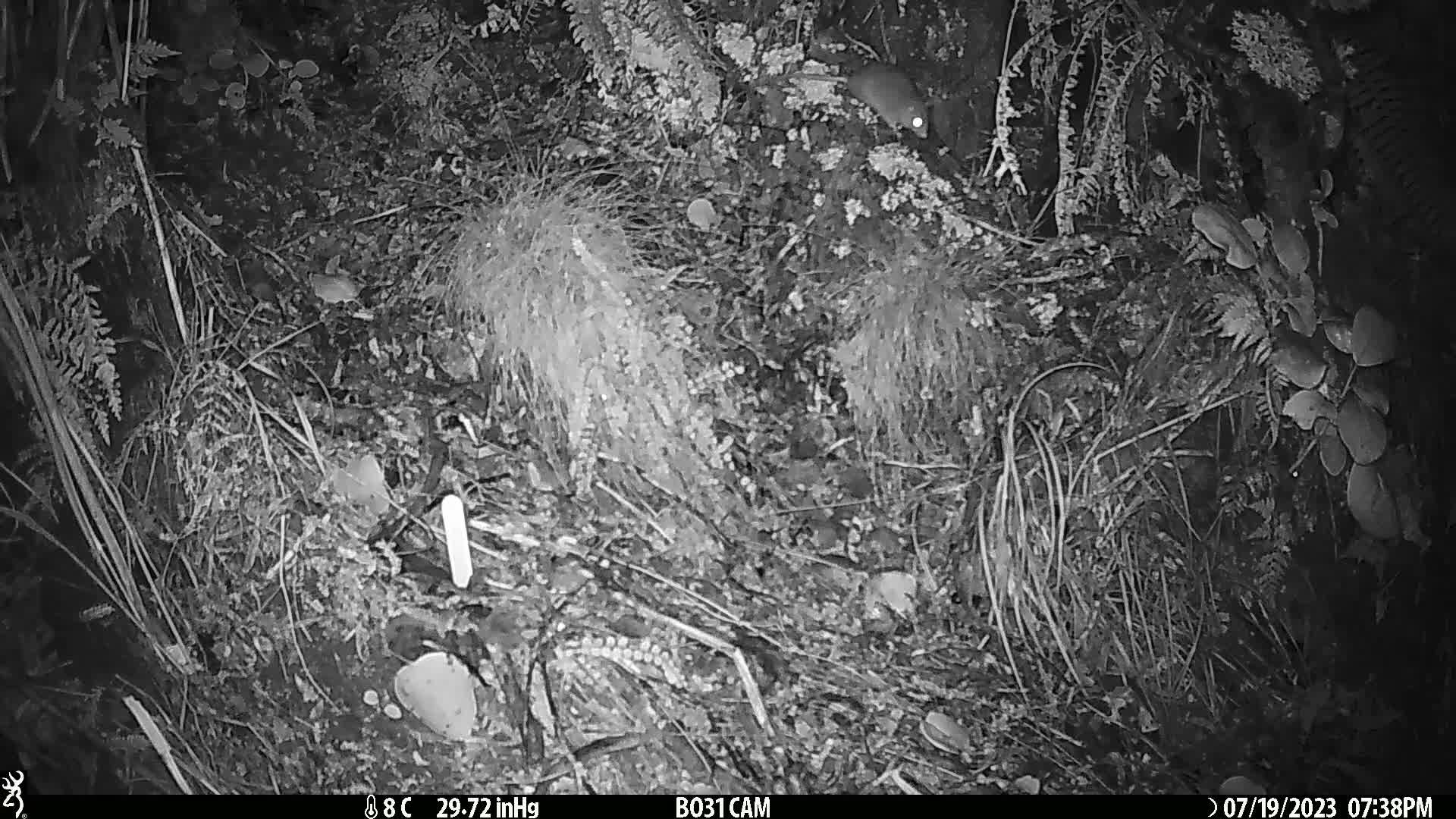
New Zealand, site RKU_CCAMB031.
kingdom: Animalia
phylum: Chordata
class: Mammalia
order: Rodentia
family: Muridae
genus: Rattus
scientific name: Rattus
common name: rat